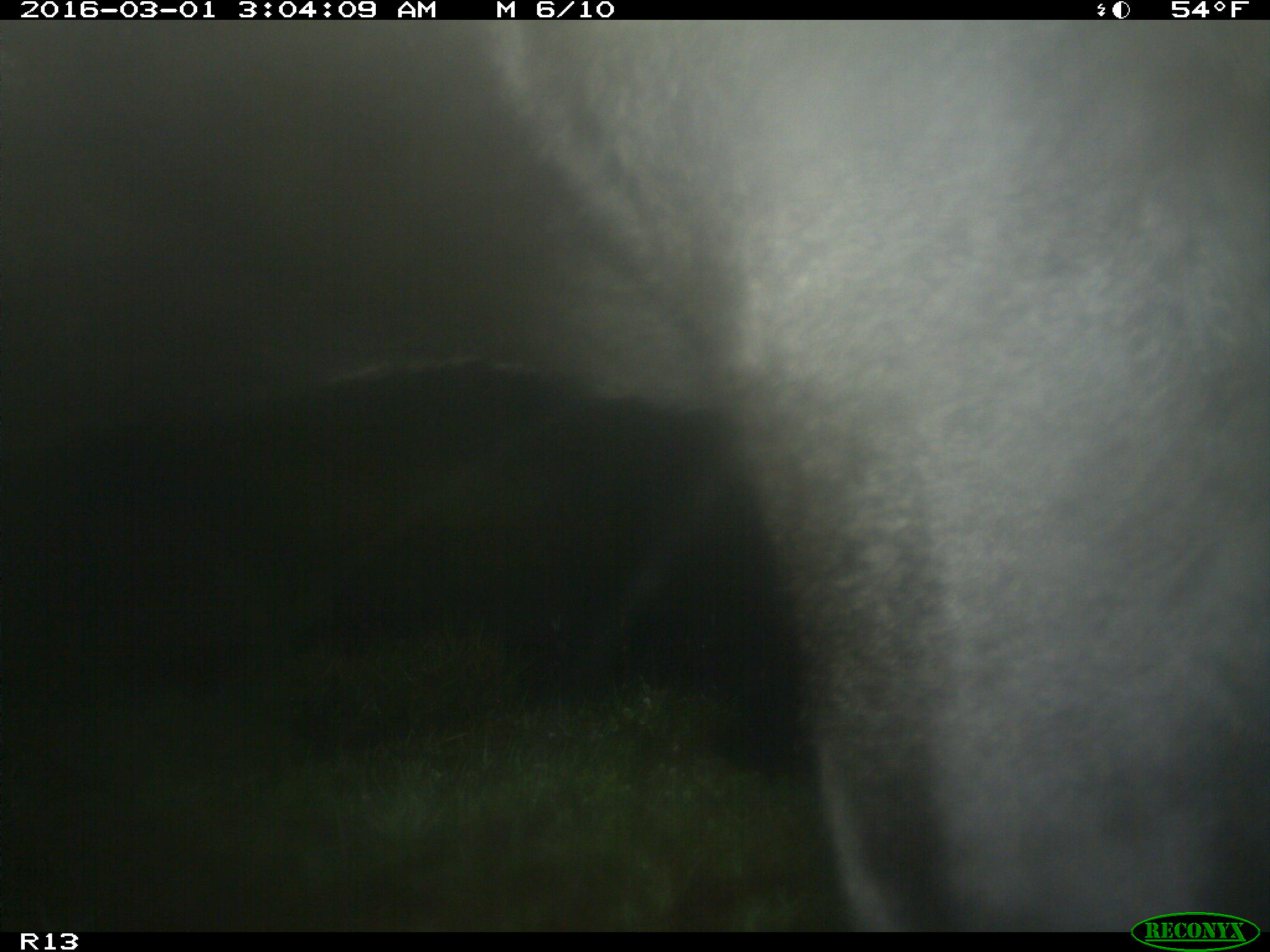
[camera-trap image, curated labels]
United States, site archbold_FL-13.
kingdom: Animalia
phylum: Chordata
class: Mammalia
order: Artiodactyla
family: Bovidae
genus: Bos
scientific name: Bos taurus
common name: domestic cow